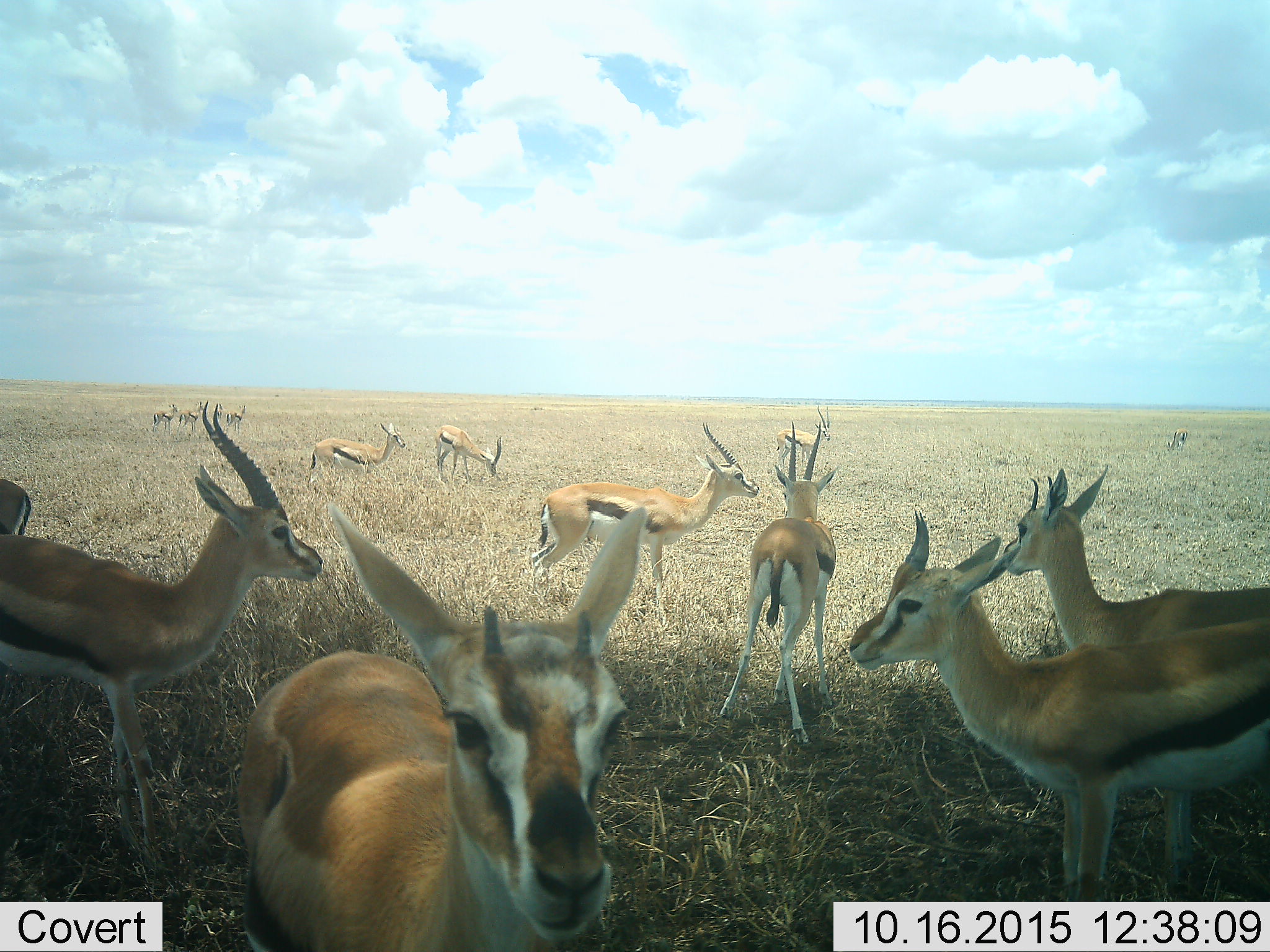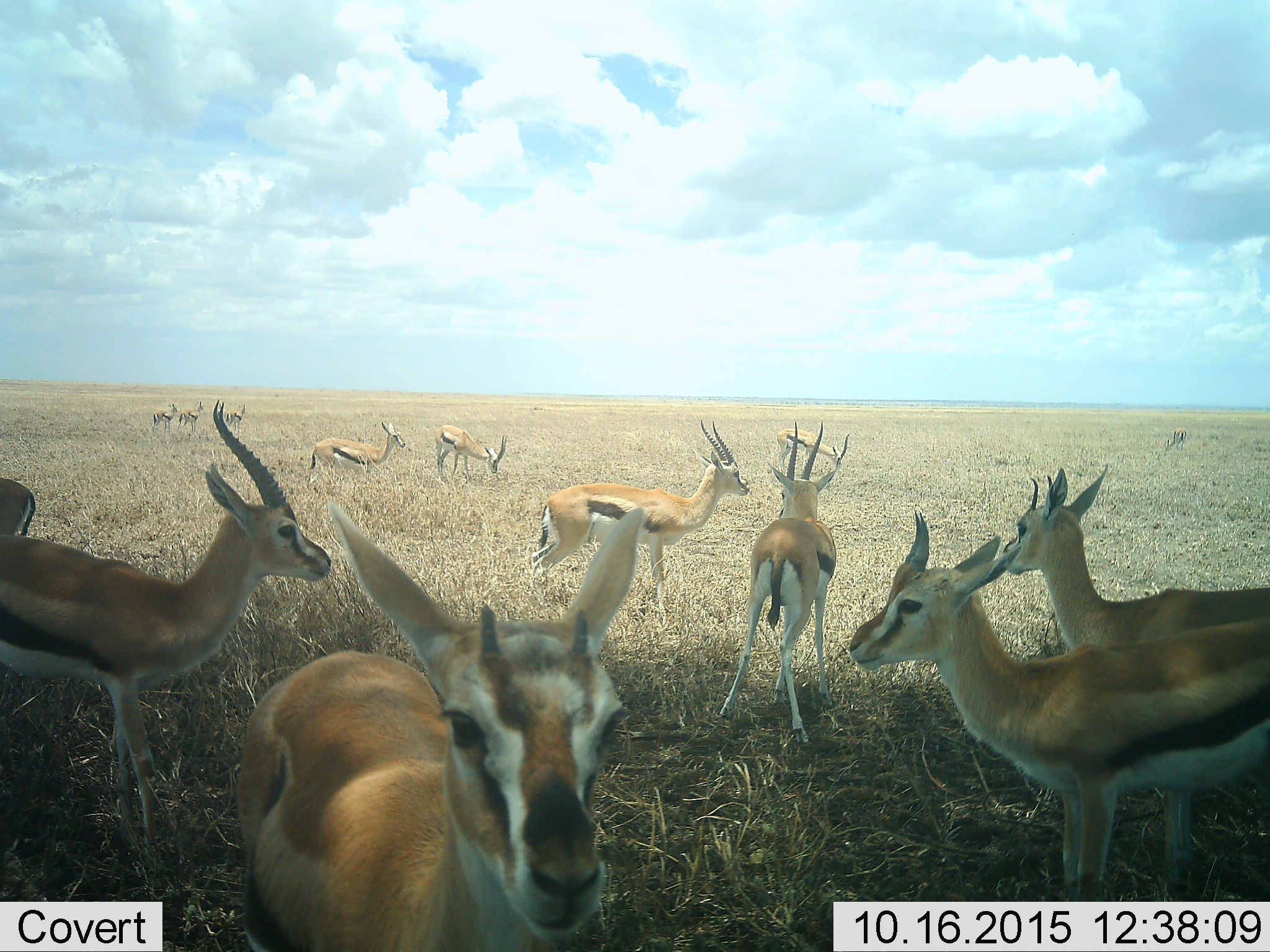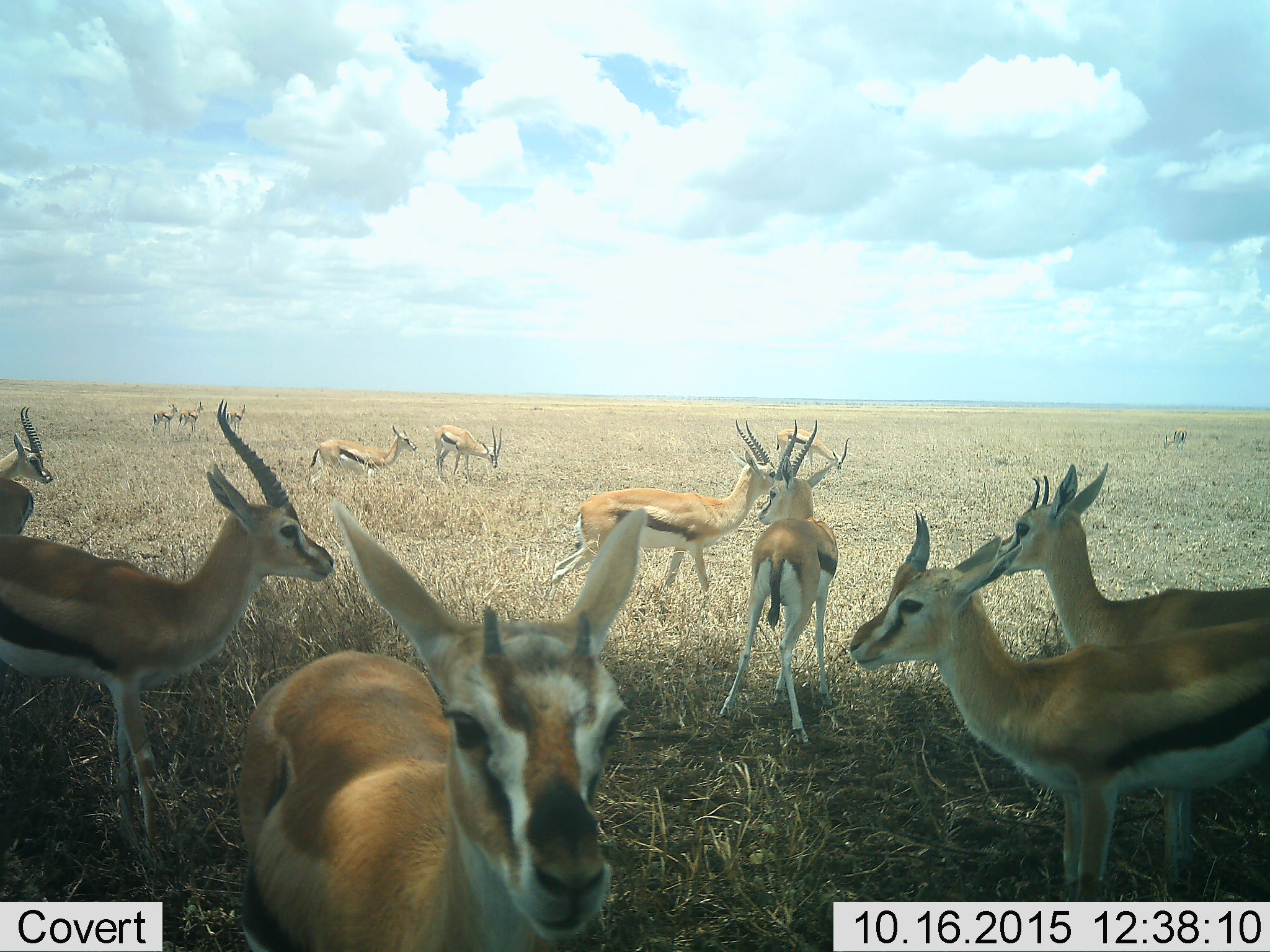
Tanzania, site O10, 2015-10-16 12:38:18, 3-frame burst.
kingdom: Animalia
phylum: Chordata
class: Mammalia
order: Artiodactyla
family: Bovidae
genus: Eudorcas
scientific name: Eudorcas thomsonii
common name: thomson's gazelle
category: gazellethomsons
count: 11-50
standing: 88%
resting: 0%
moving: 25%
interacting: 0%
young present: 12%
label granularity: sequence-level